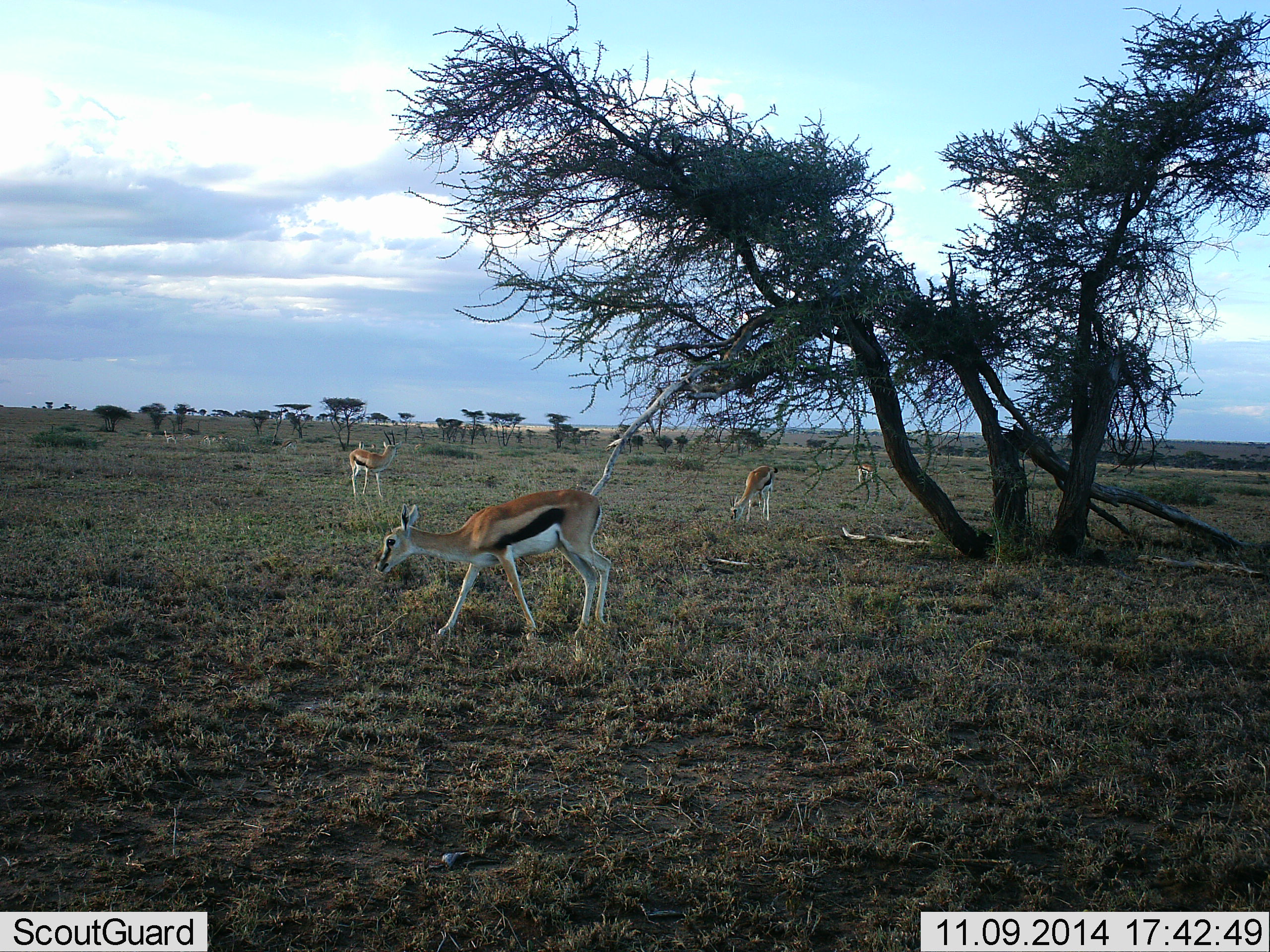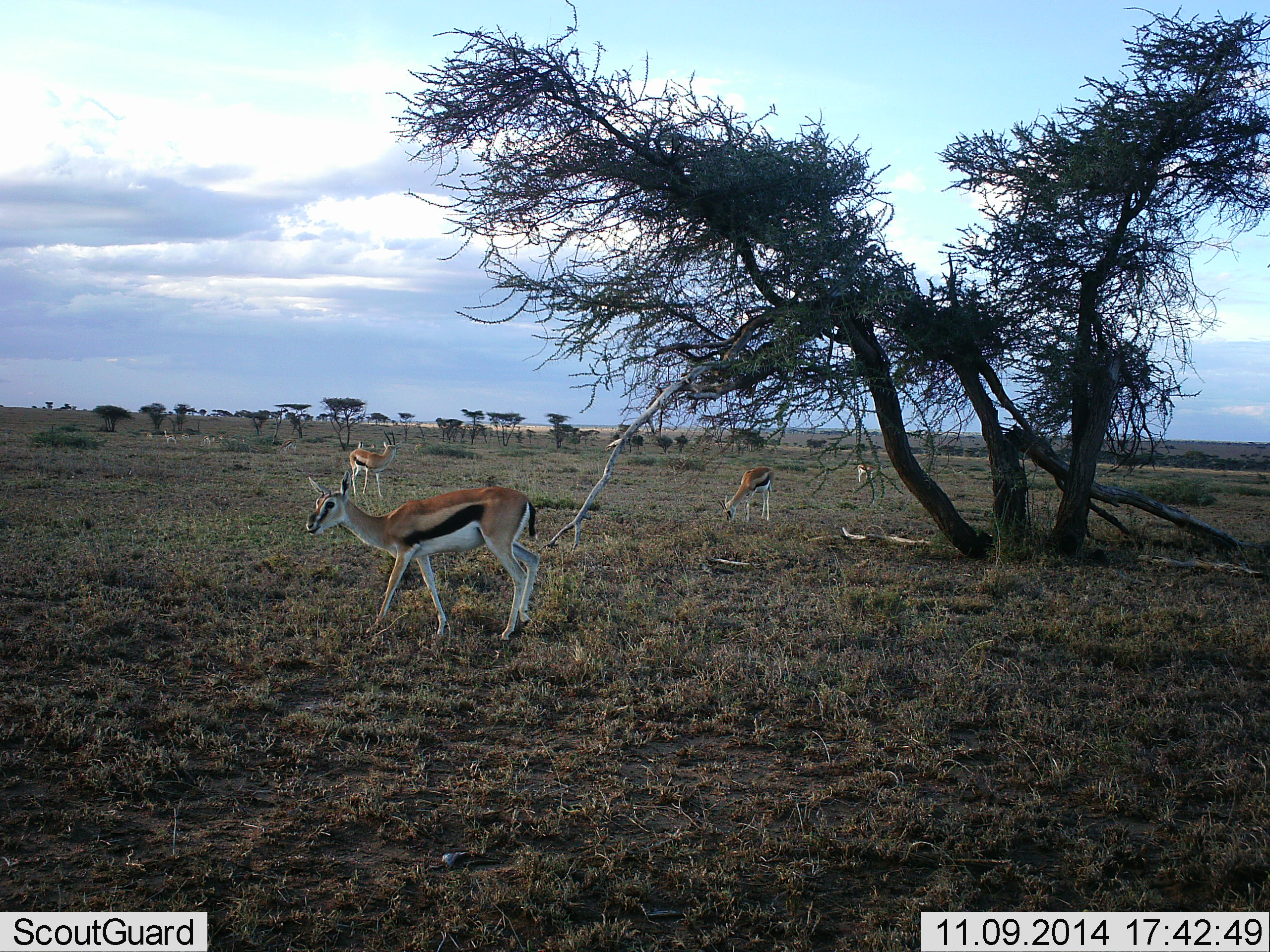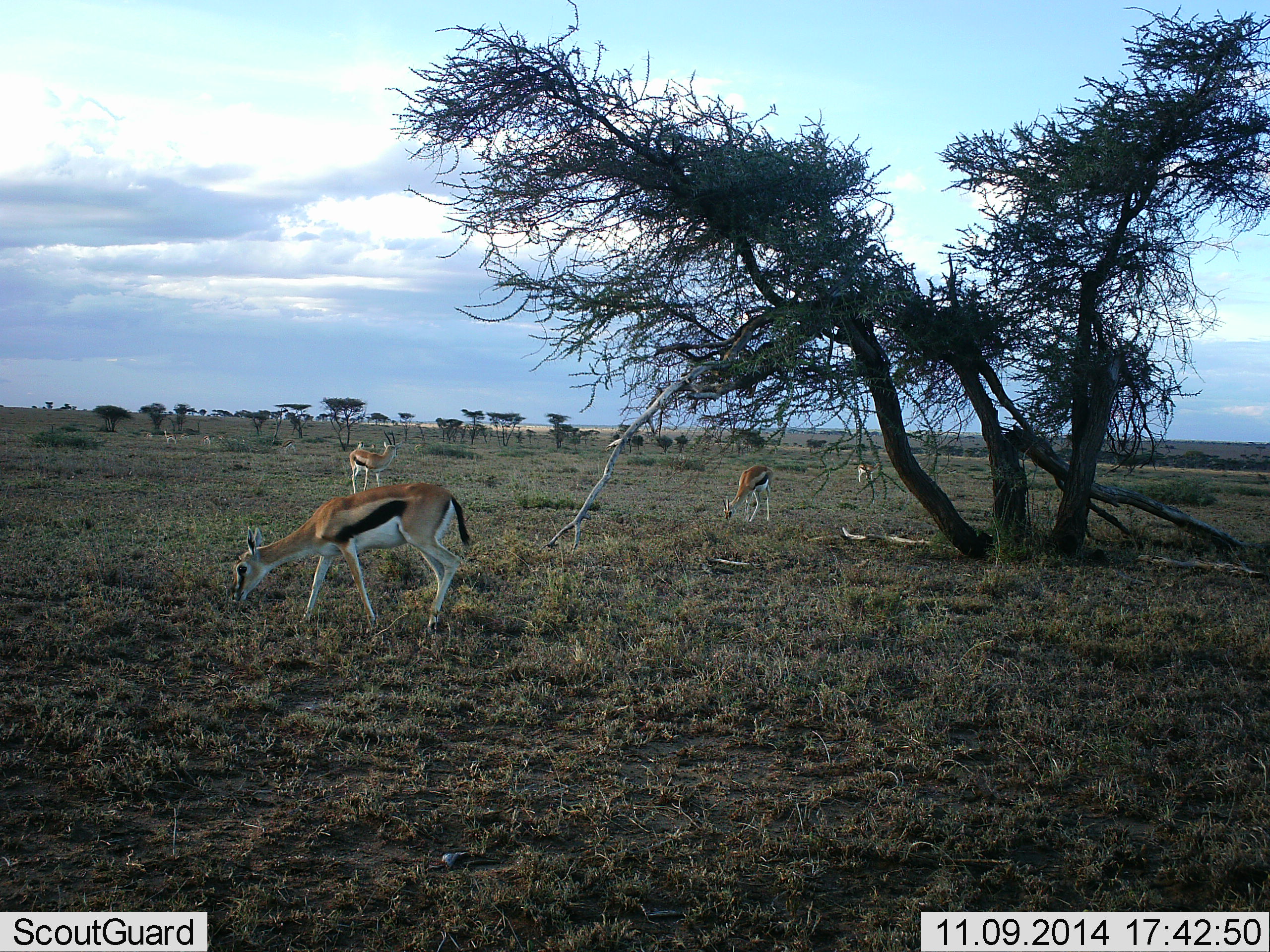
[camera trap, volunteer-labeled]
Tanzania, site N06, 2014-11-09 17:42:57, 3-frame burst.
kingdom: Animalia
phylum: Chordata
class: Mammalia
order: Artiodactyla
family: Bovidae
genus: Eudorcas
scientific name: Eudorcas thomsonii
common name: thomson's gazelle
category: gazellethomsons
Gazellethomsons (thomson's gazelle) (Eudorcas thomsonii), count 6. Behavior (volunteer vote fractions): standing 80%, resting 0%, moving 60%, interacting 0%. Young present (vote fraction): 0%. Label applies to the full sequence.